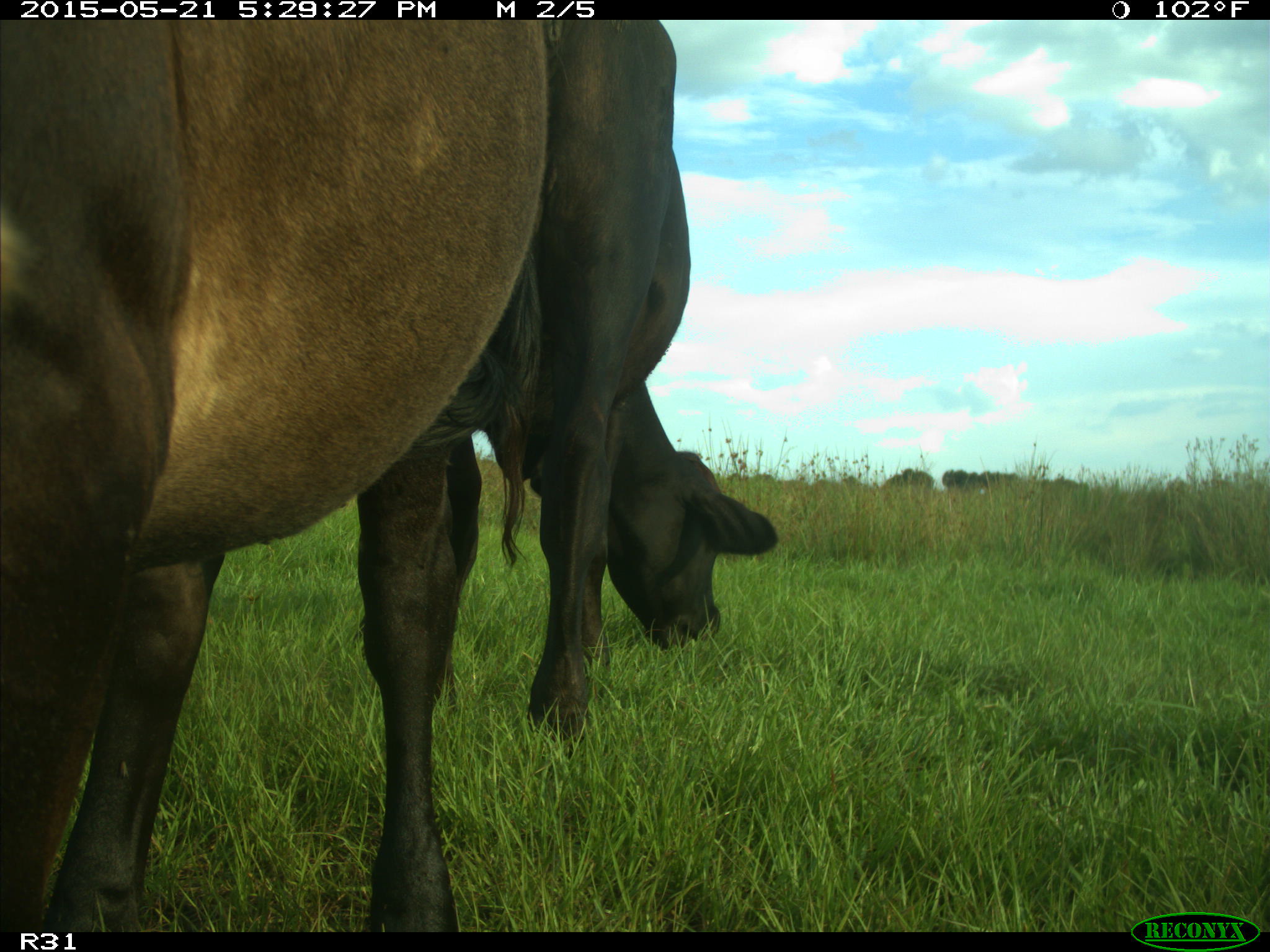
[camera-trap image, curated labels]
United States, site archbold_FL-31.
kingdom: Animalia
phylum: Chordata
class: Mammalia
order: Artiodactyla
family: Bovidae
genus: Bos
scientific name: Bos taurus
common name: domestic cow